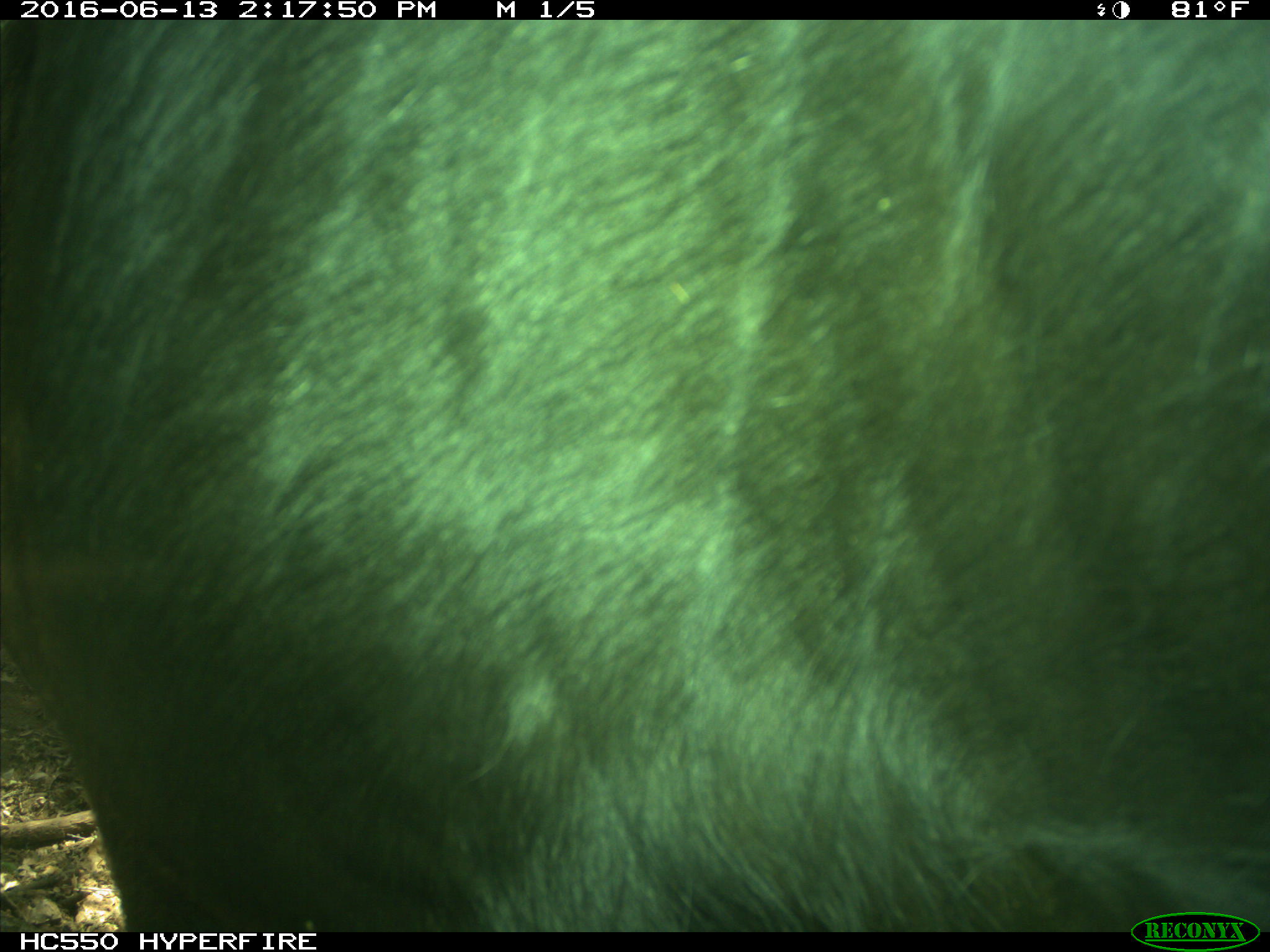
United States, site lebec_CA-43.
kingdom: Animalia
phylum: Chordata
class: Mammalia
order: Artiodactyla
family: Bovidae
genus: Bos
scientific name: Bos taurus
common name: domestic cow